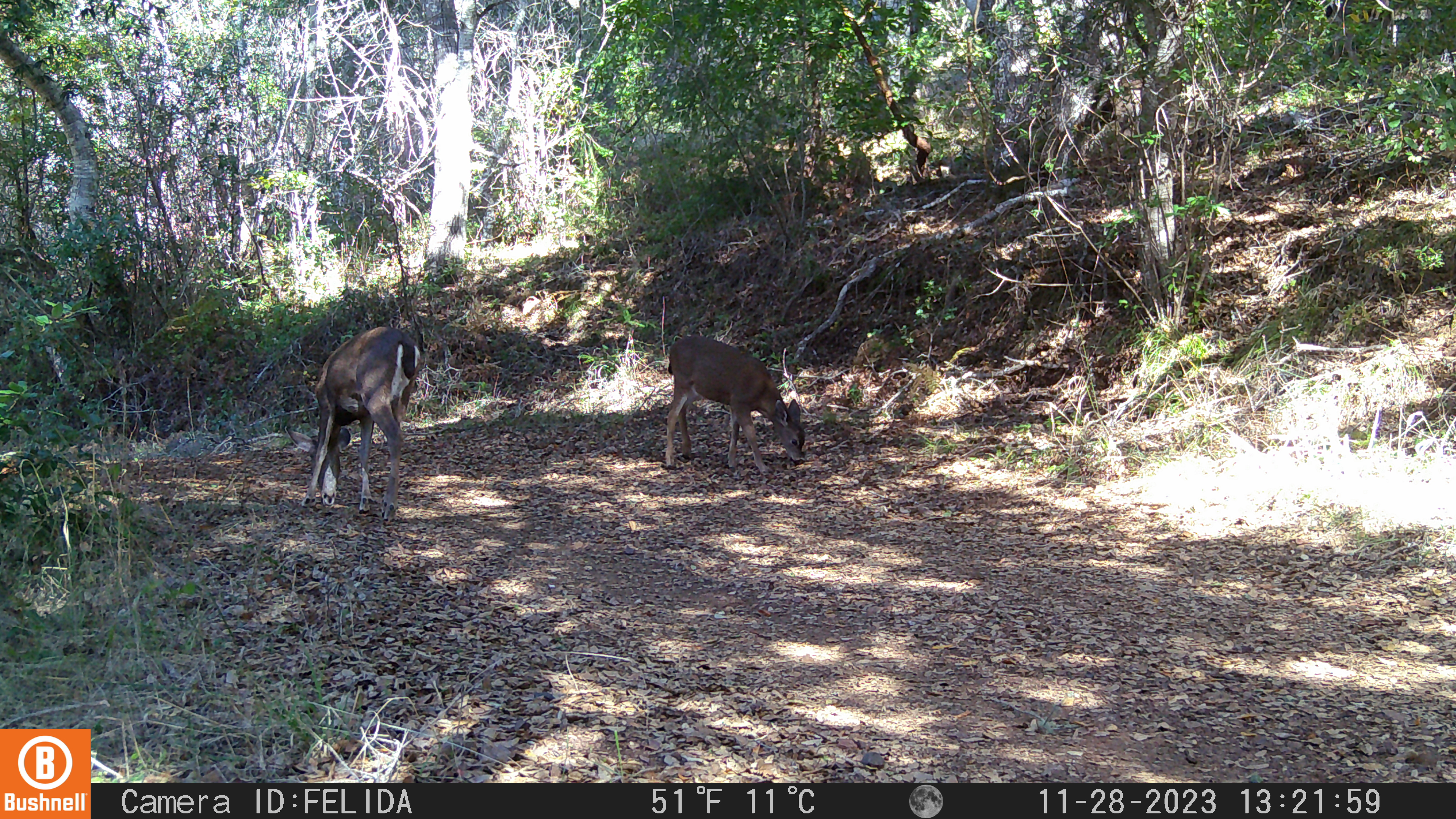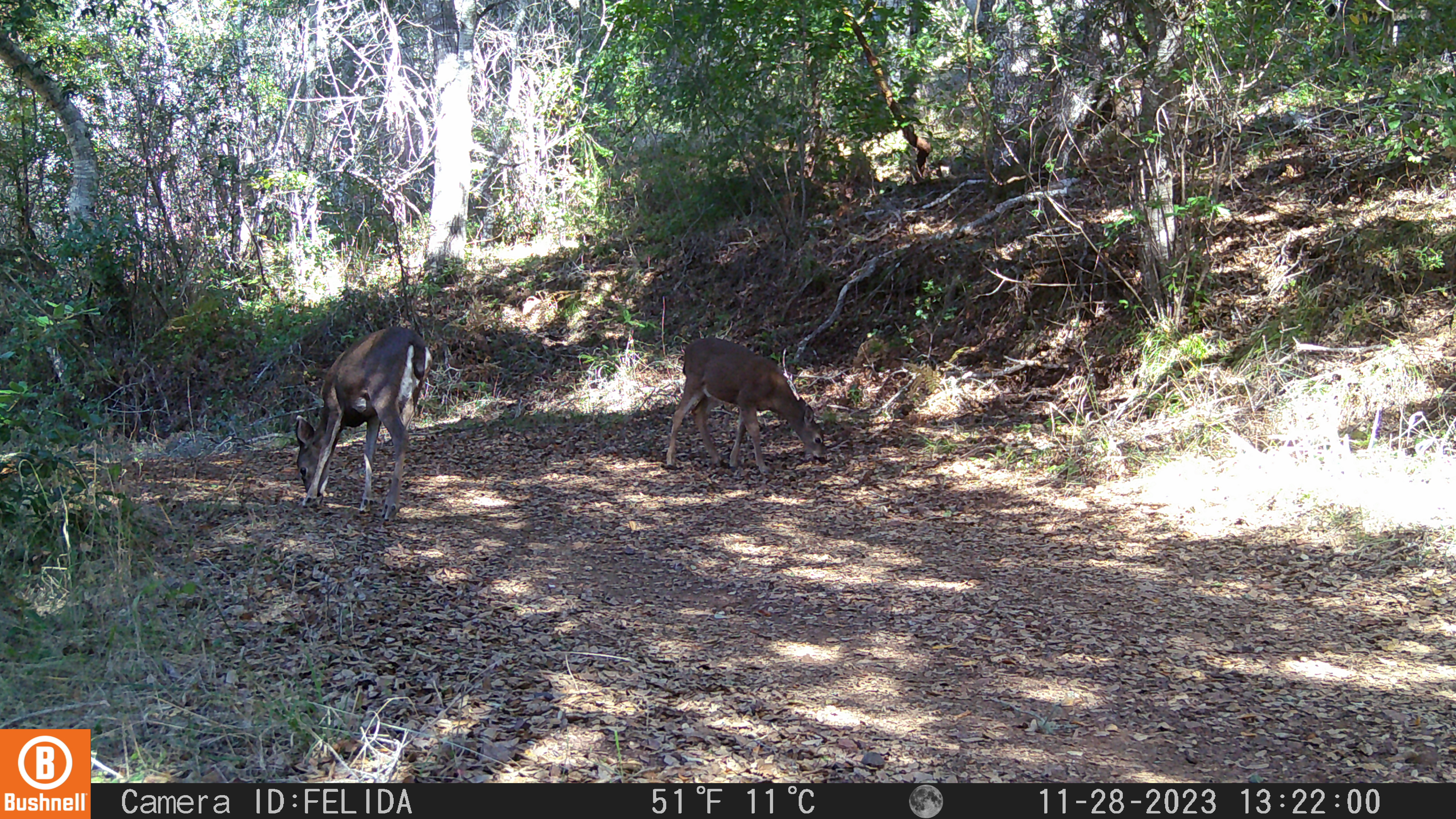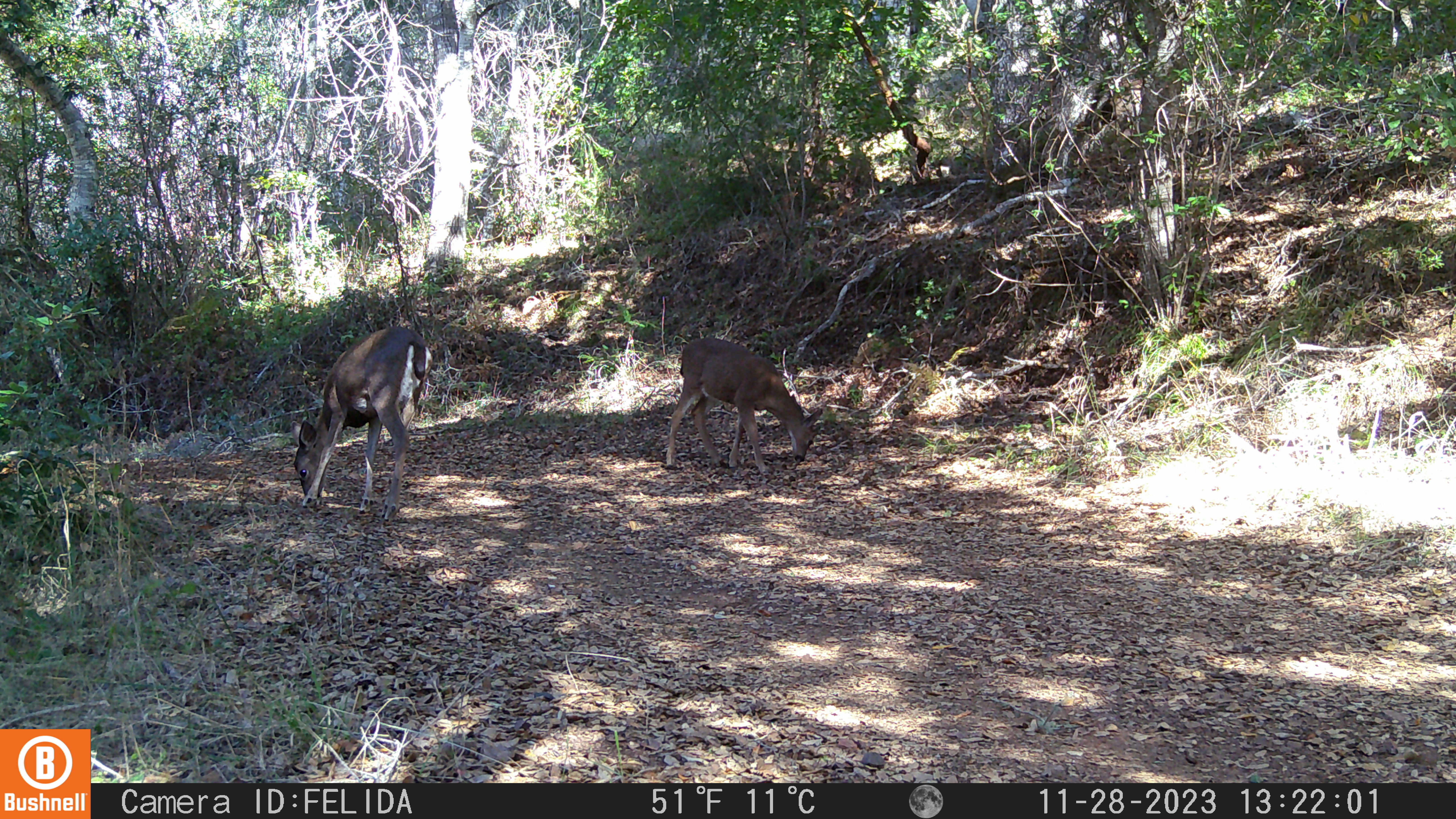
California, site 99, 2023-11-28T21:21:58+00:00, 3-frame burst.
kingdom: Animalia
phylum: Chordata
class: Mammalia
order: Artiodactyla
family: Cervidae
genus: Odocoileus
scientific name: Odocoileus hemionus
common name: mule deer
Mule deer (Odocoileus hemionus).